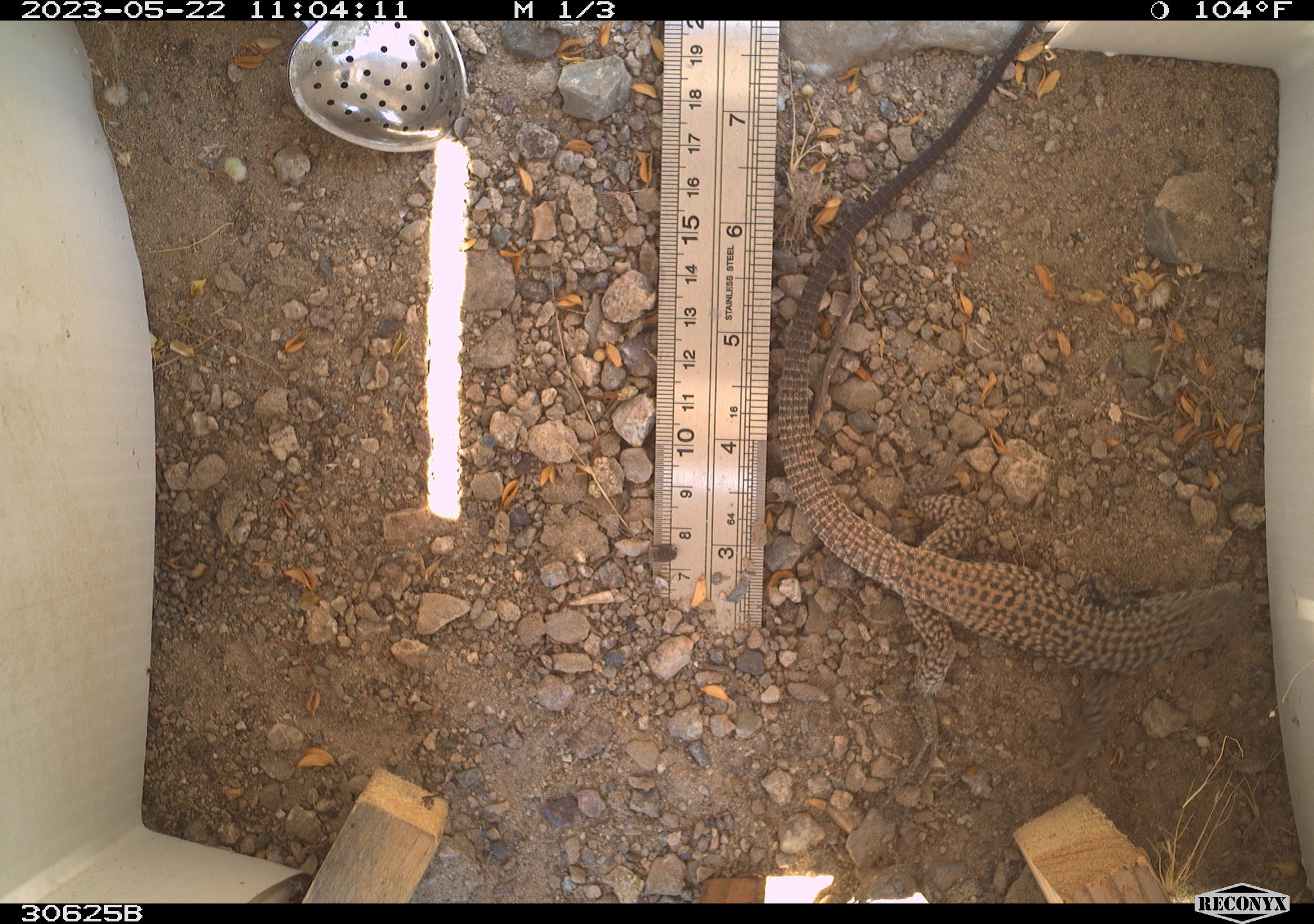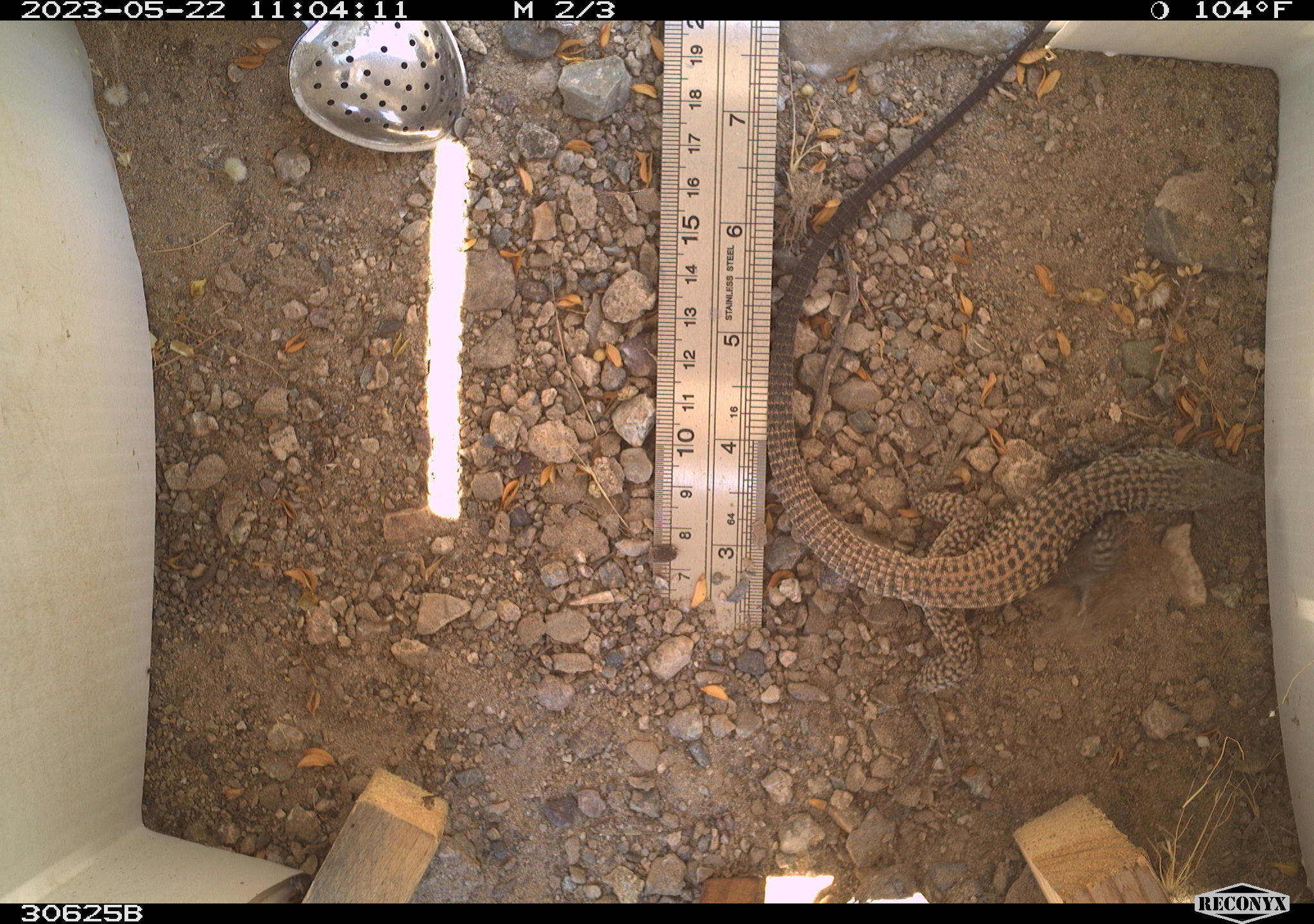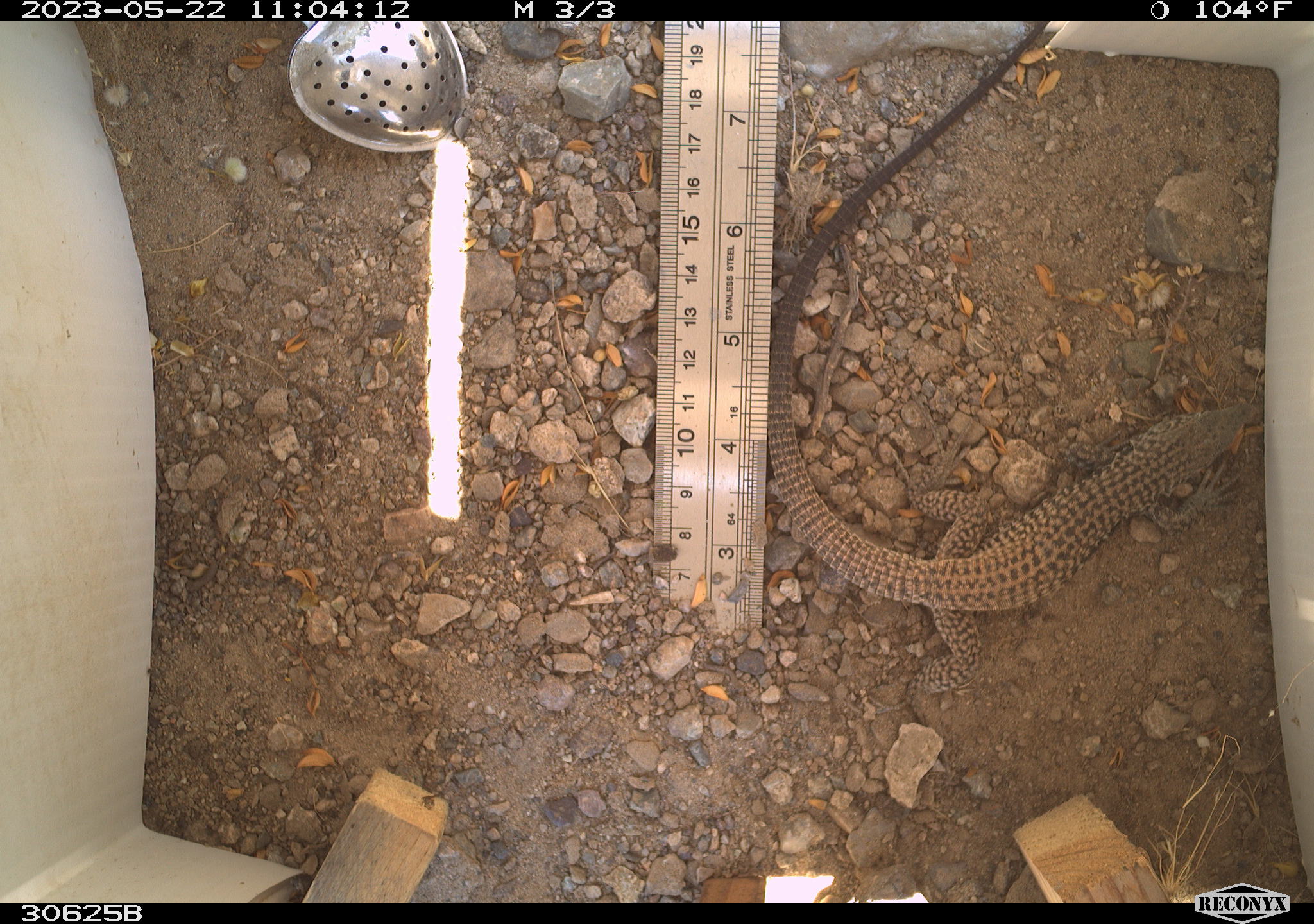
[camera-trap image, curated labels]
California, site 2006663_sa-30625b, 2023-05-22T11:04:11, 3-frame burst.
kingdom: Animalia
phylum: Chordata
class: Reptilia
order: Squamata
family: Teiidae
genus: Aspidoscelis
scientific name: Aspidoscelis tigris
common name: western whiptail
Western whiptail (Aspidoscelis tigris).